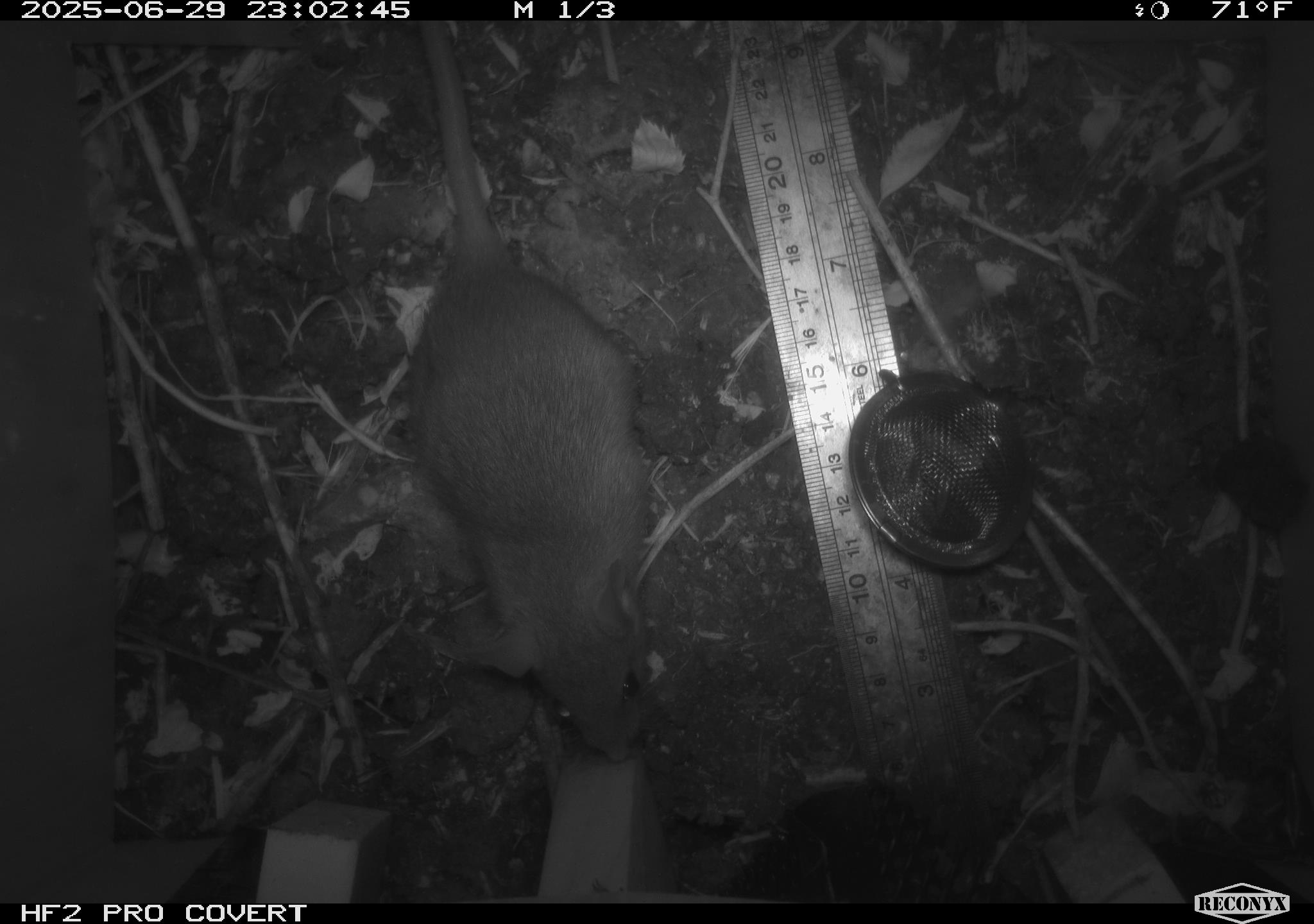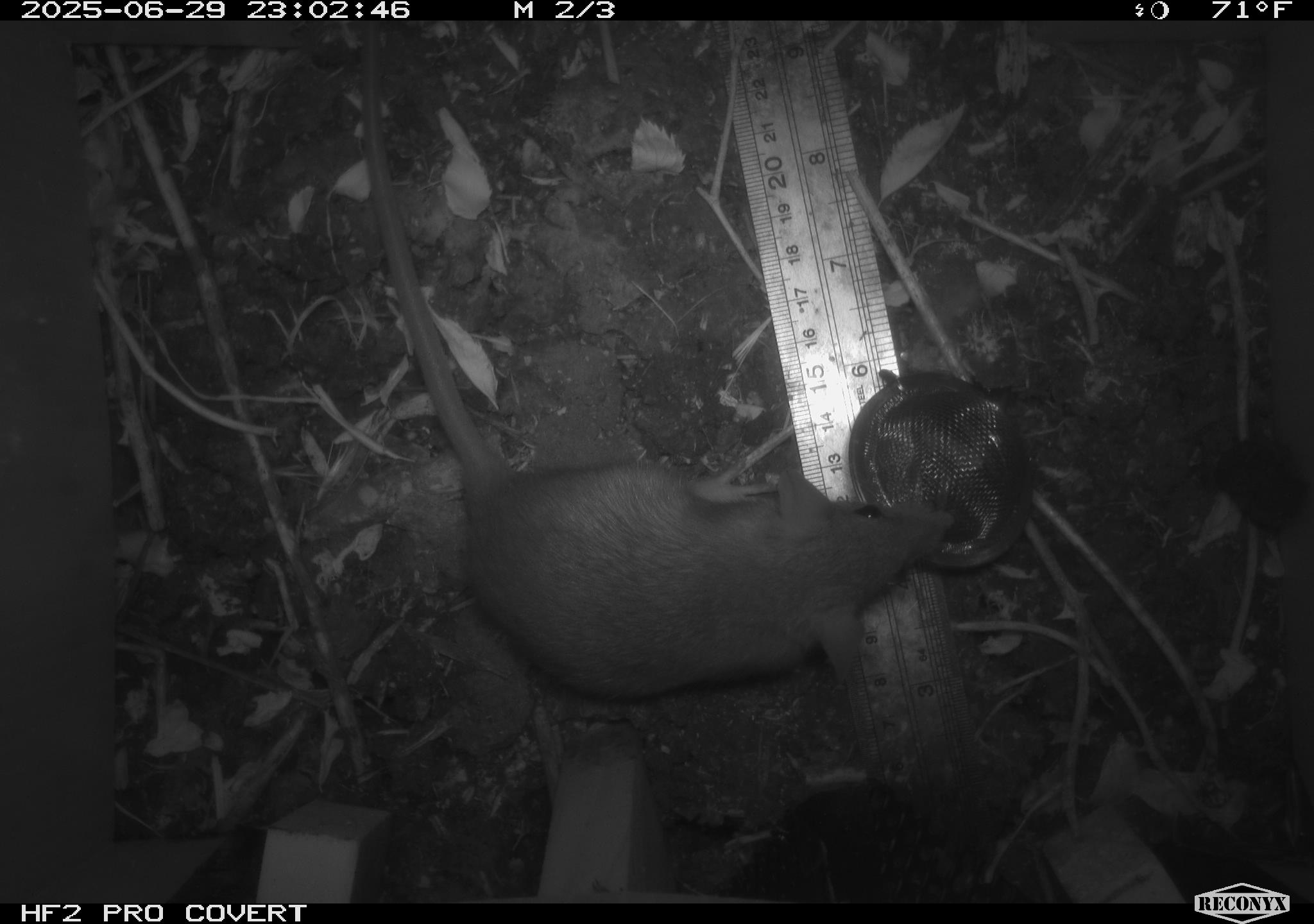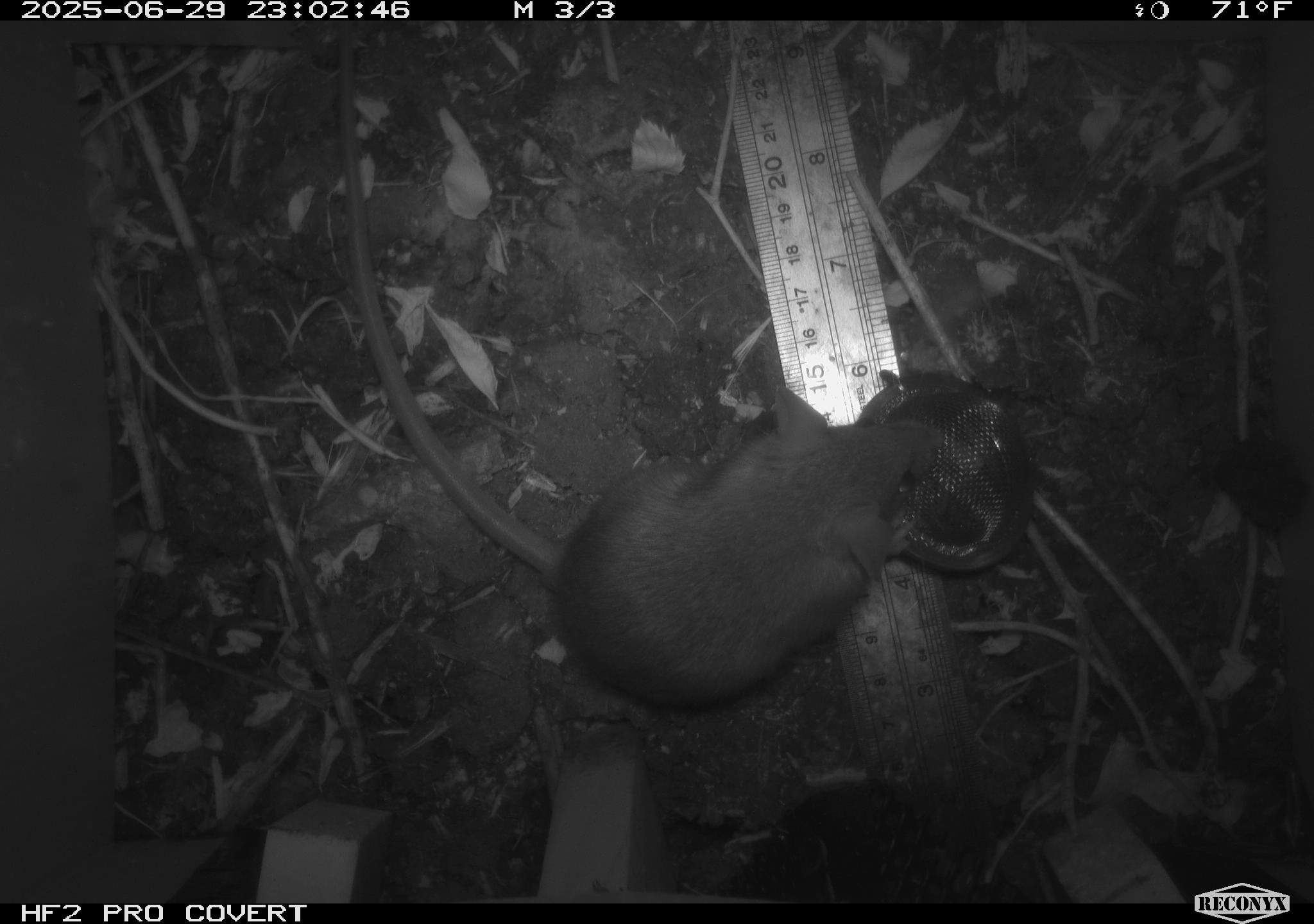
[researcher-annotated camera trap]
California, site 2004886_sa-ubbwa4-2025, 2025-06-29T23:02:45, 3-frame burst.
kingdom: Animalia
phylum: Chordata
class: Mammalia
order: Rodentia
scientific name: Rodentia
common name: rodent